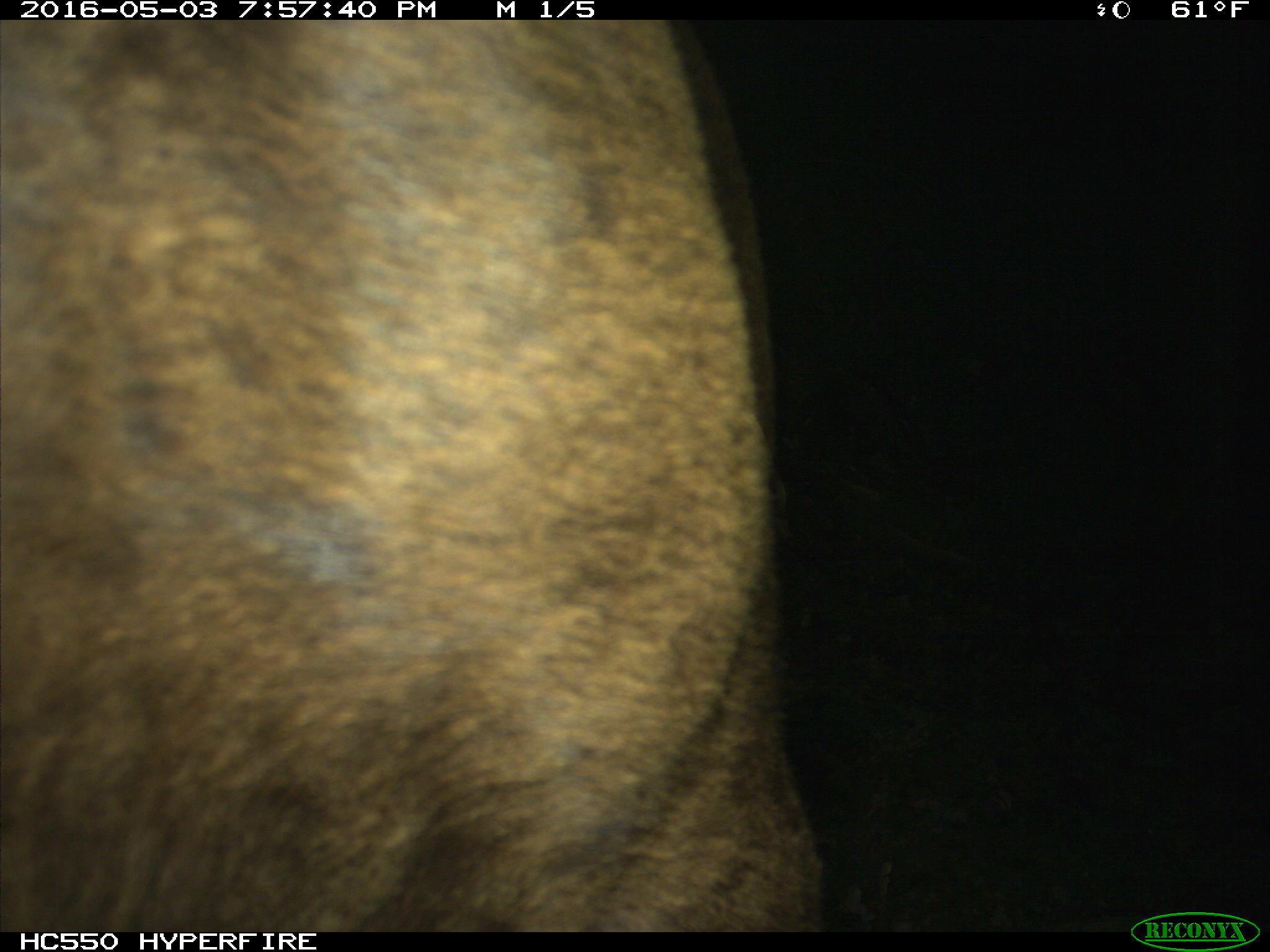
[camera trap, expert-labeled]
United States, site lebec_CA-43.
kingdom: Animalia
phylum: Chordata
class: Mammalia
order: Artiodactyla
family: Bovidae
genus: Bos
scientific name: Bos taurus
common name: domestic cow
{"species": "Bos taurus (domestic cow)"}